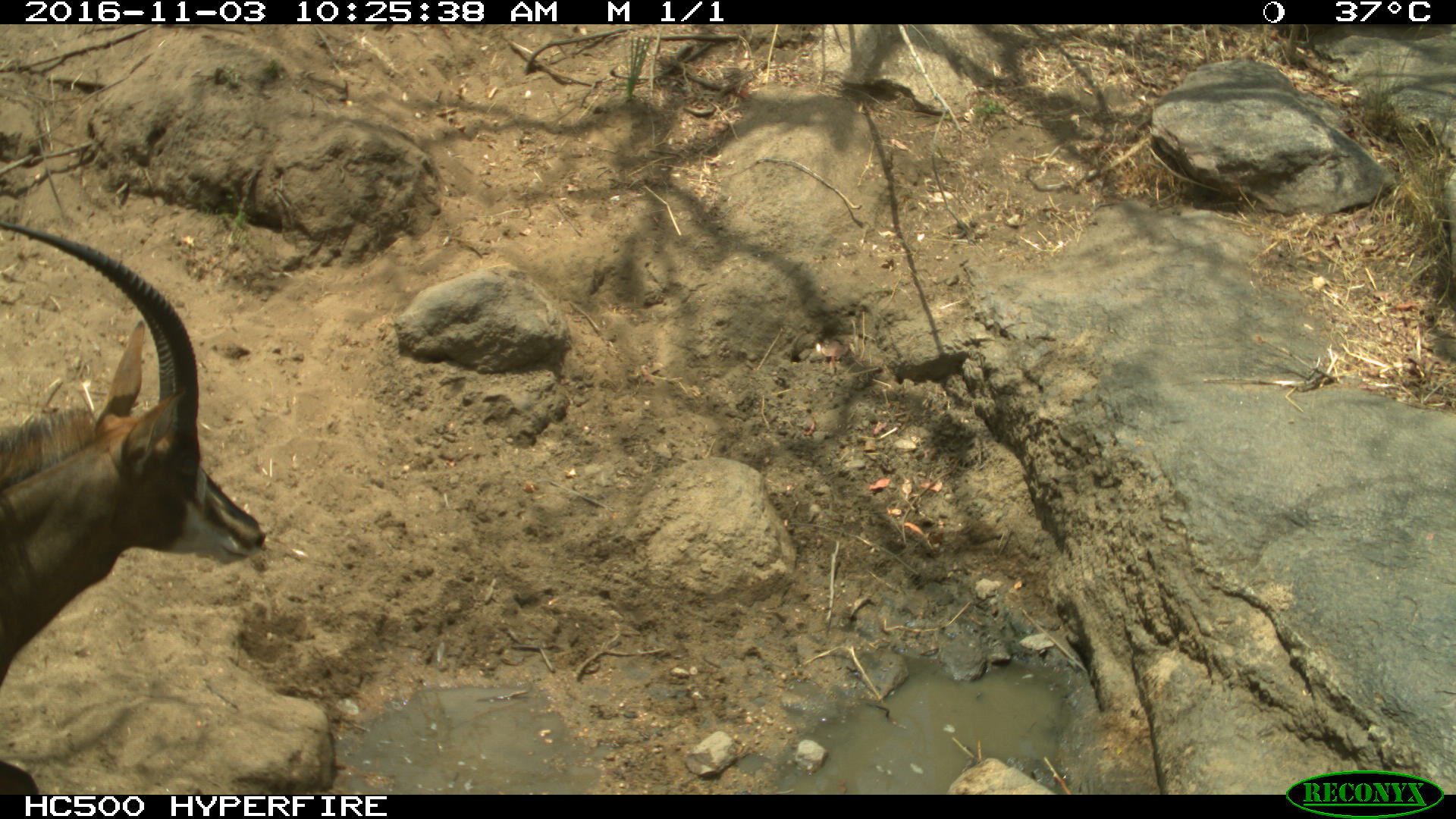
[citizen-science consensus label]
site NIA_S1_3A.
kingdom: Animalia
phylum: Chordata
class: Mammalia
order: Artiodactyla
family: Bovidae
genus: Hippotragus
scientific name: Hippotragus niger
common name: sable antelope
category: sable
Sable (sable antelope) (Hippotragus niger), count 1. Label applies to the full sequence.